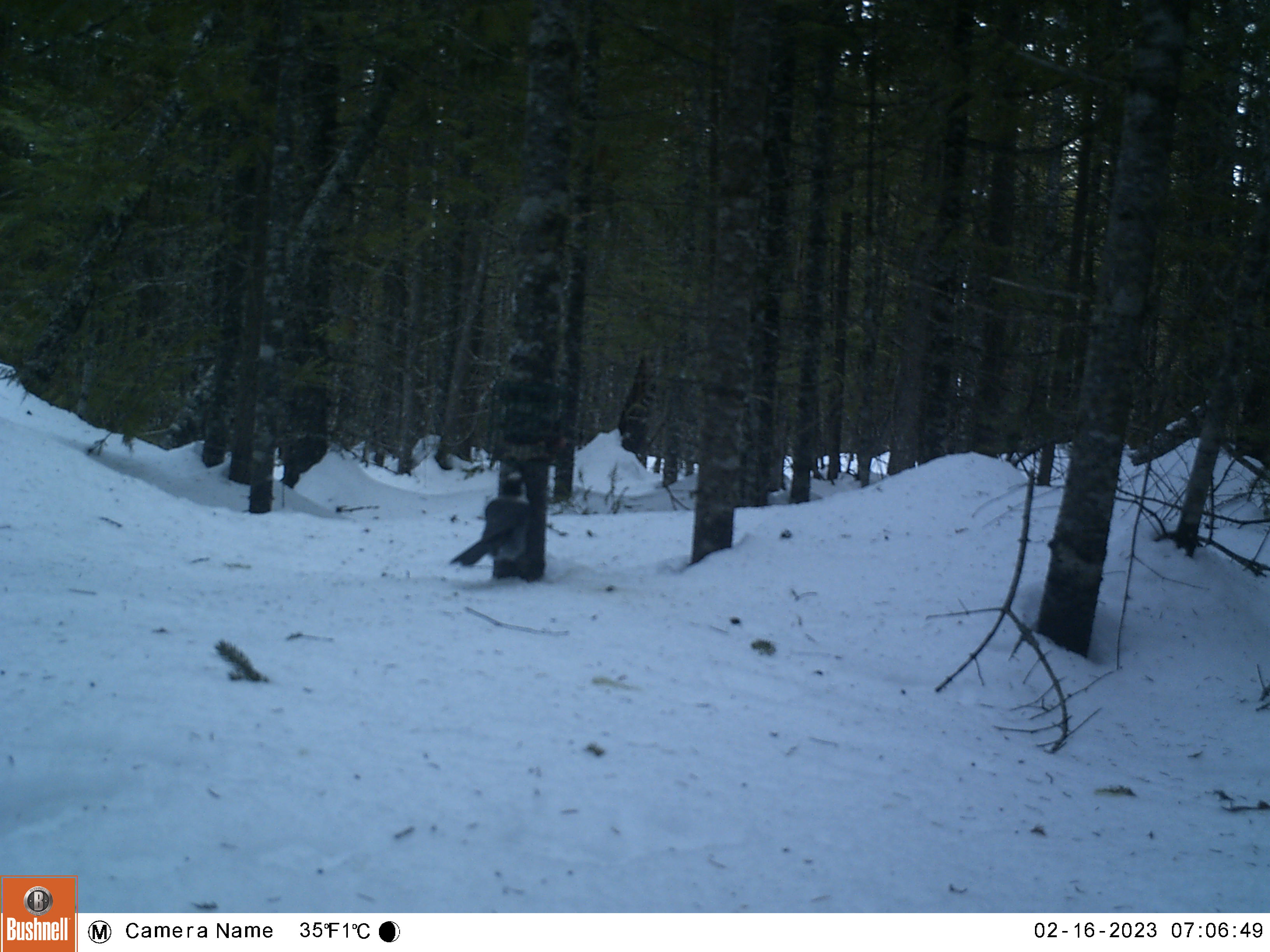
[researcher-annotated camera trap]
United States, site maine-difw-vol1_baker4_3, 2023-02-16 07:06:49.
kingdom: Animalia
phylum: Chordata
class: Aves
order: Passeriformes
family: Corvidae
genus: Perisoreus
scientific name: Perisoreus canadensis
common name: canada jay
Canada jay (Perisoreus canadensis).